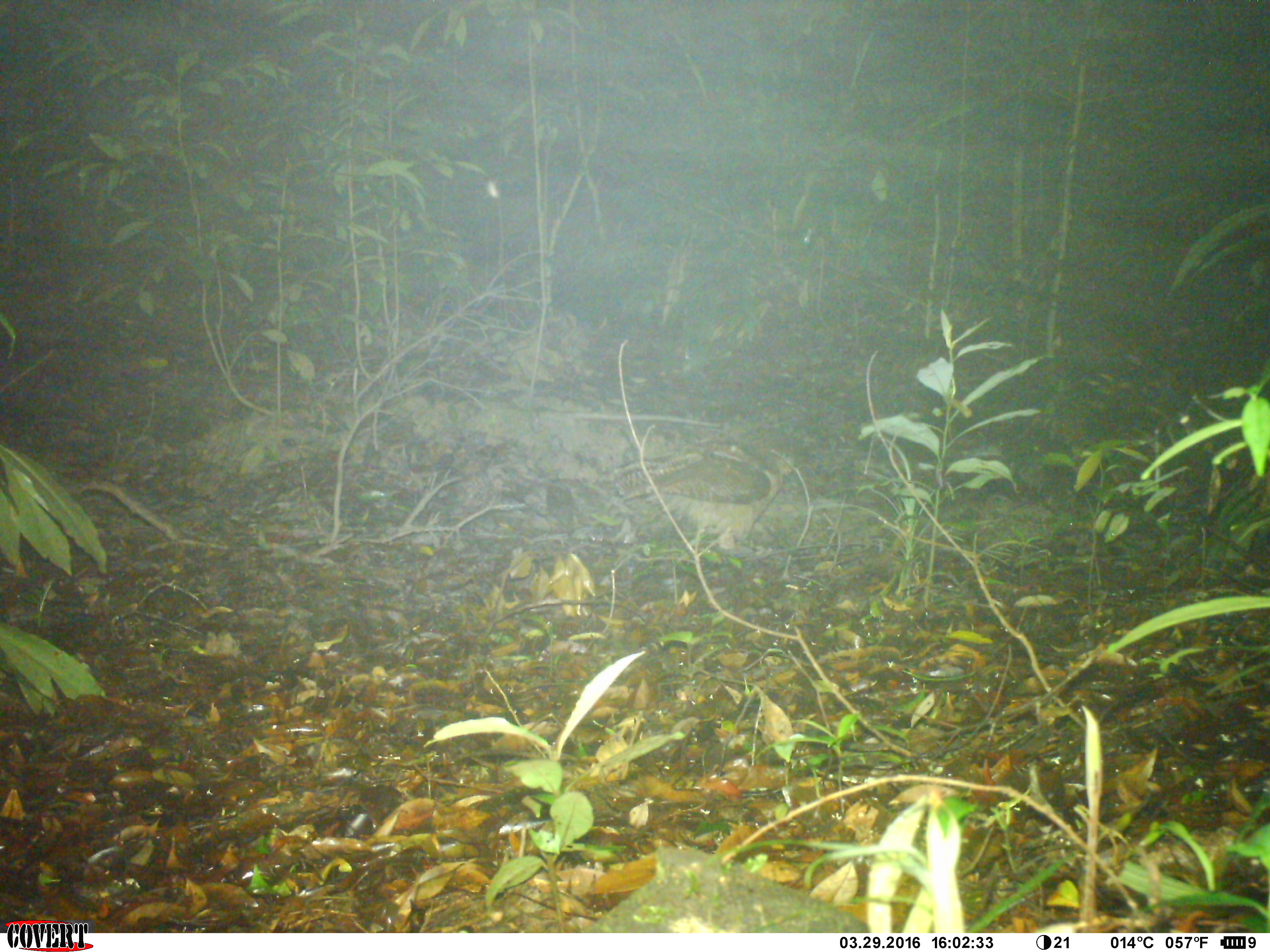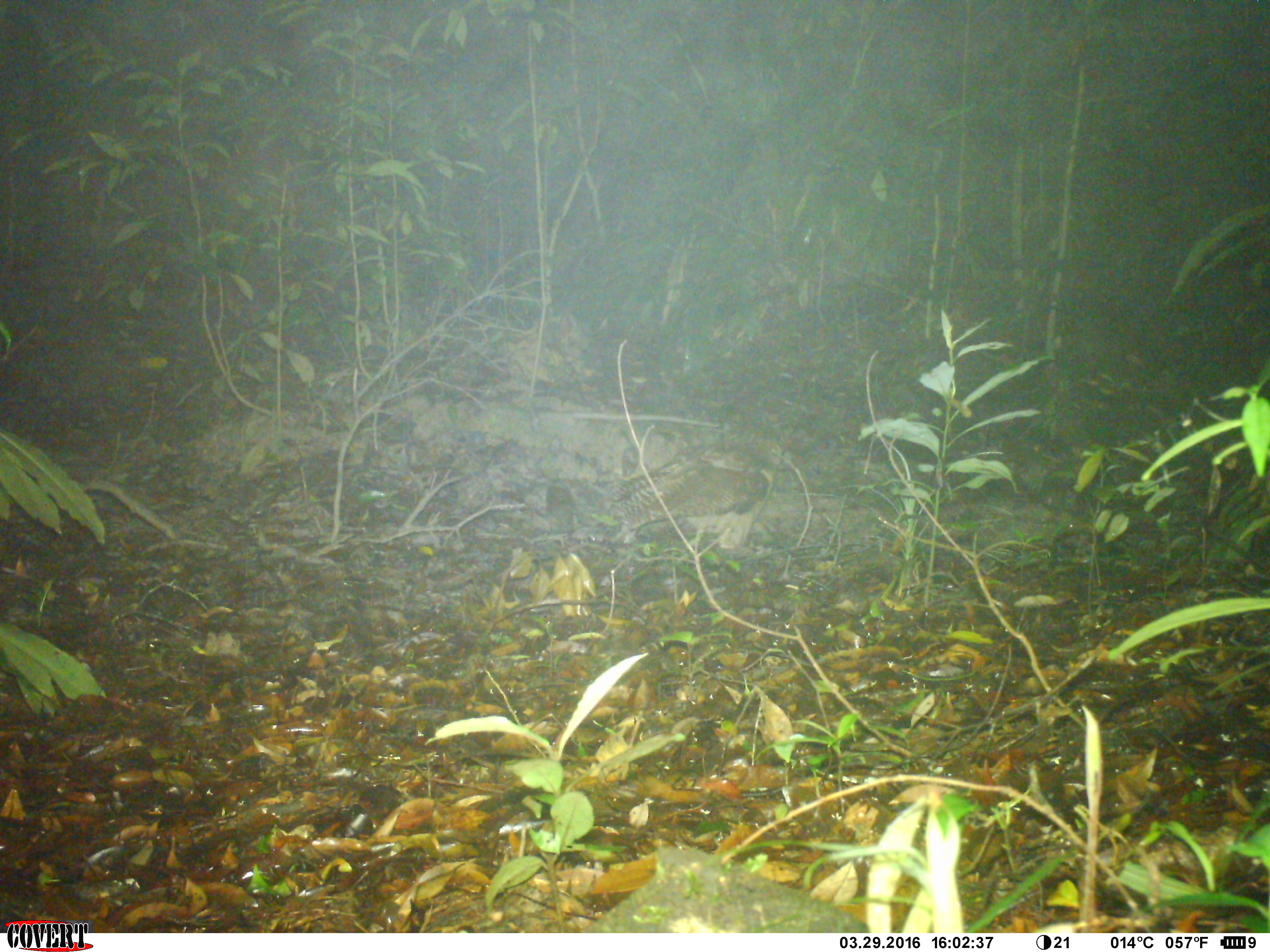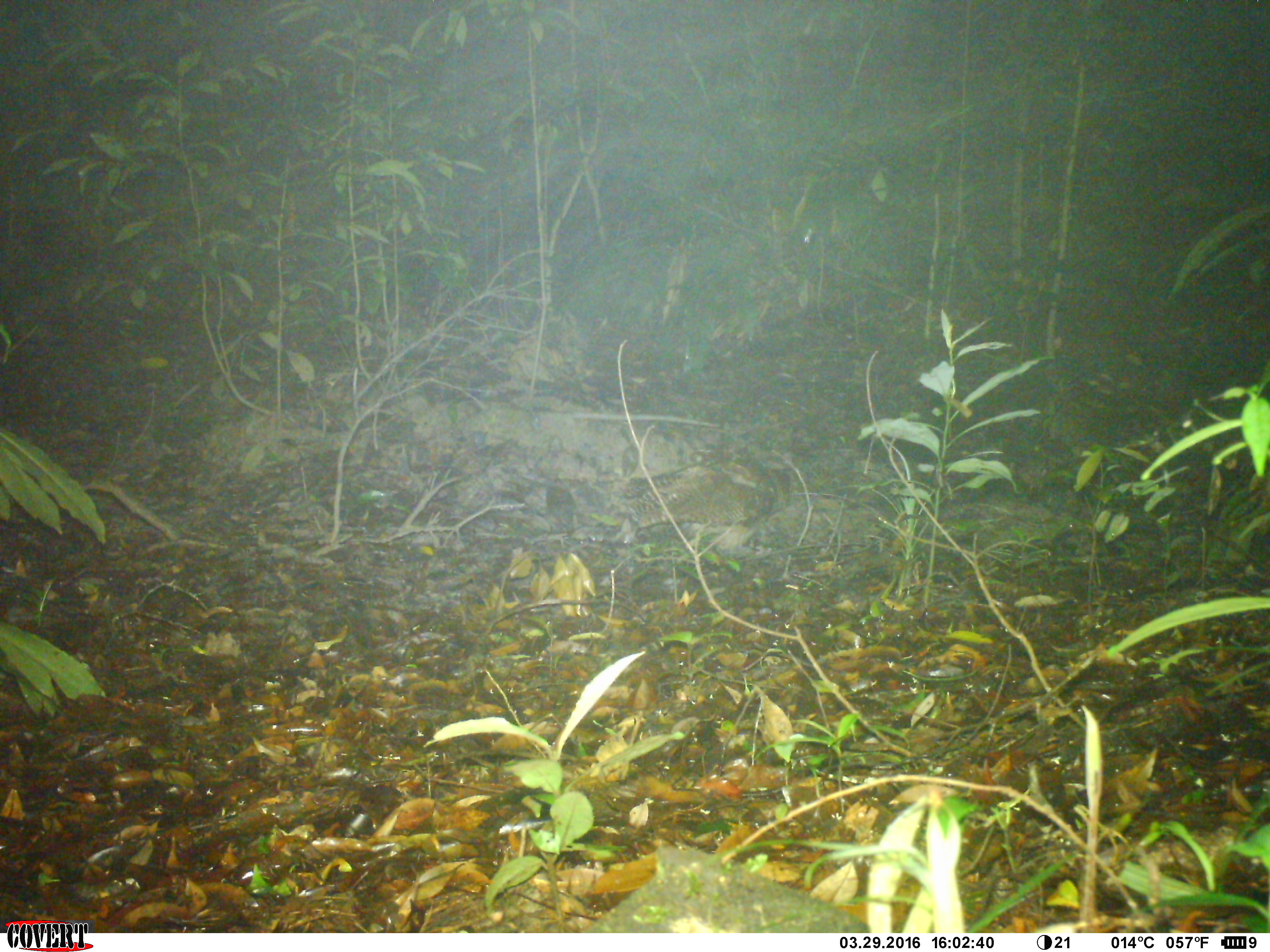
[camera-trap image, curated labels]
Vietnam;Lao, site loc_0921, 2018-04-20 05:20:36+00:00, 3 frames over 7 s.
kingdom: Animalia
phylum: Chordata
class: Aves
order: Strigiformes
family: Strigidae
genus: Strix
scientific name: Strix leptogrammica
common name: brown wood owl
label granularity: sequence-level